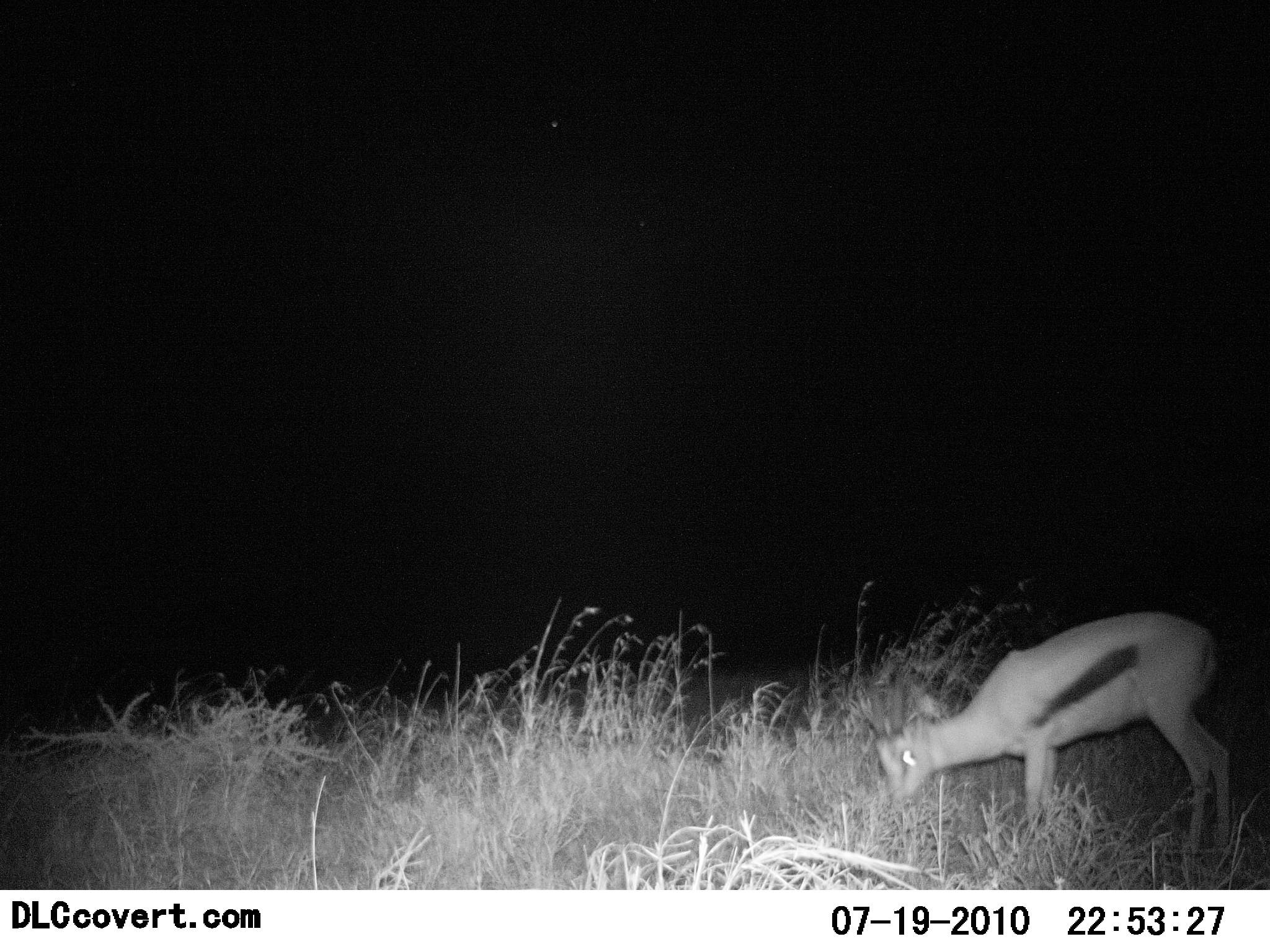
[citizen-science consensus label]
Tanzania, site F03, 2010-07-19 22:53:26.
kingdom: Animalia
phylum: Chordata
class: Mammalia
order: Artiodactyla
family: Bovidae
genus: Eudorcas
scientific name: Eudorcas thomsonii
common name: thomson's gazelle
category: gazellethomsons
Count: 1.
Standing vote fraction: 15%.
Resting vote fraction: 0%.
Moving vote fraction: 0%.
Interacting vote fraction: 0%.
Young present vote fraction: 0%.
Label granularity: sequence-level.